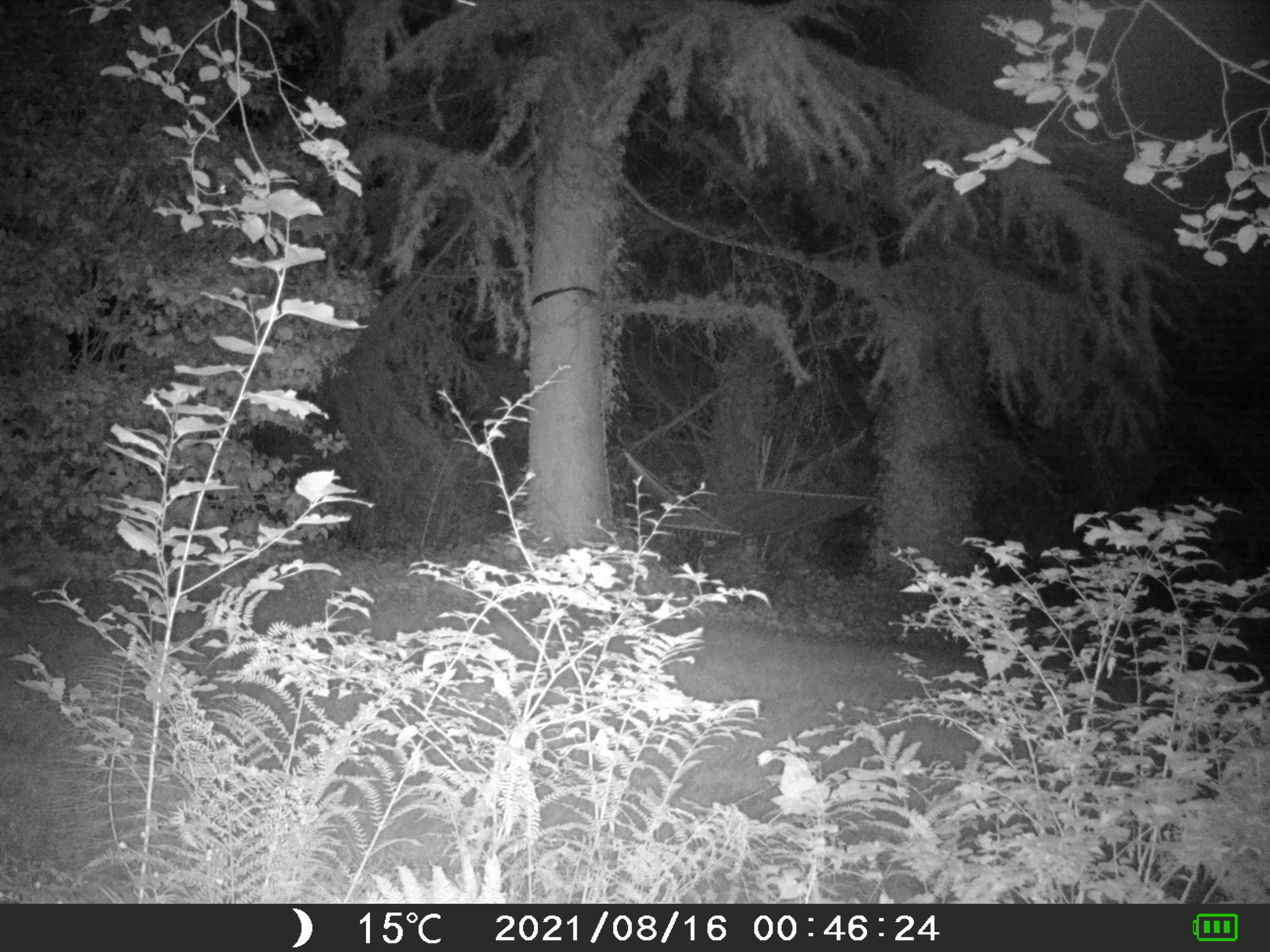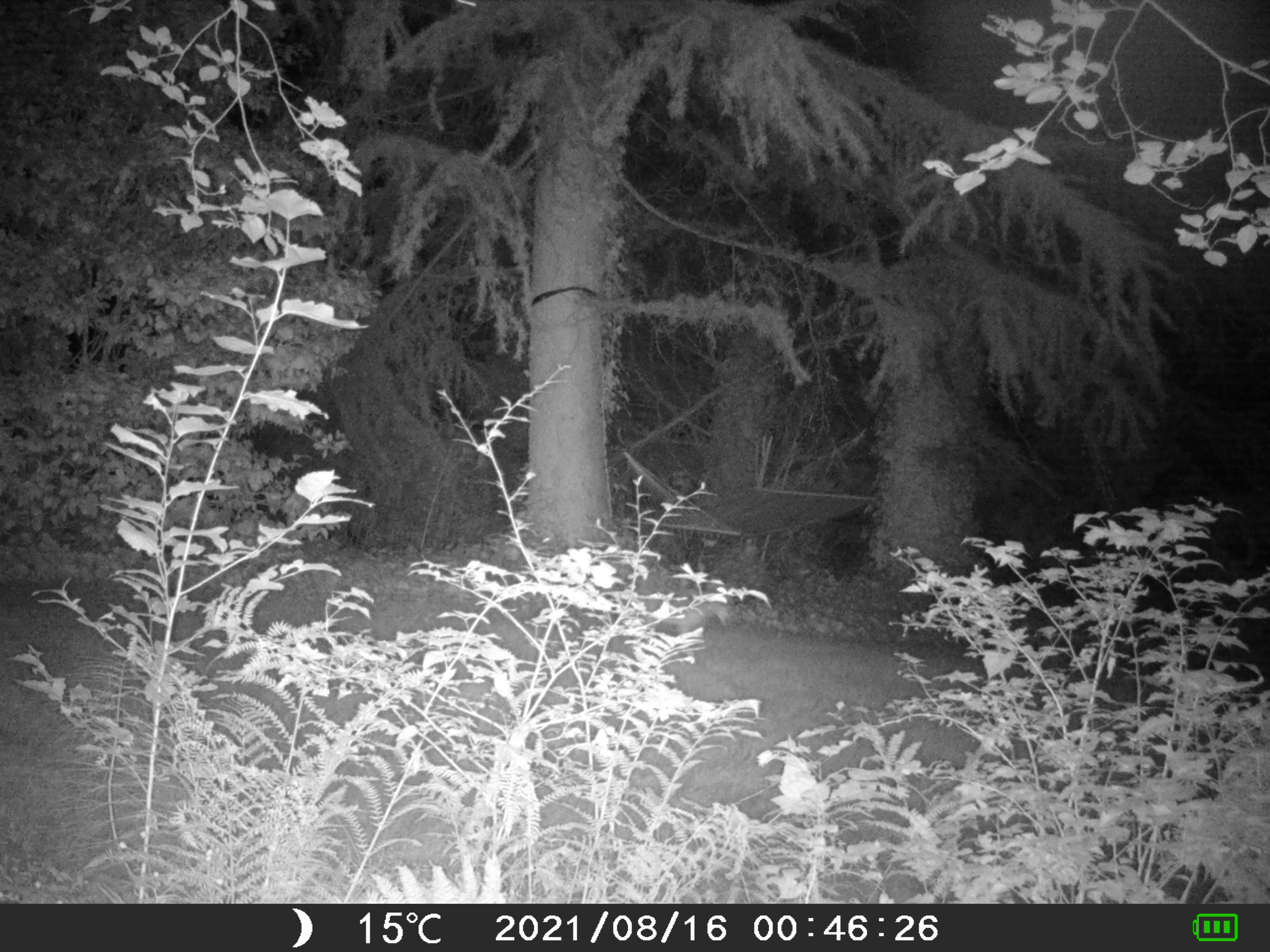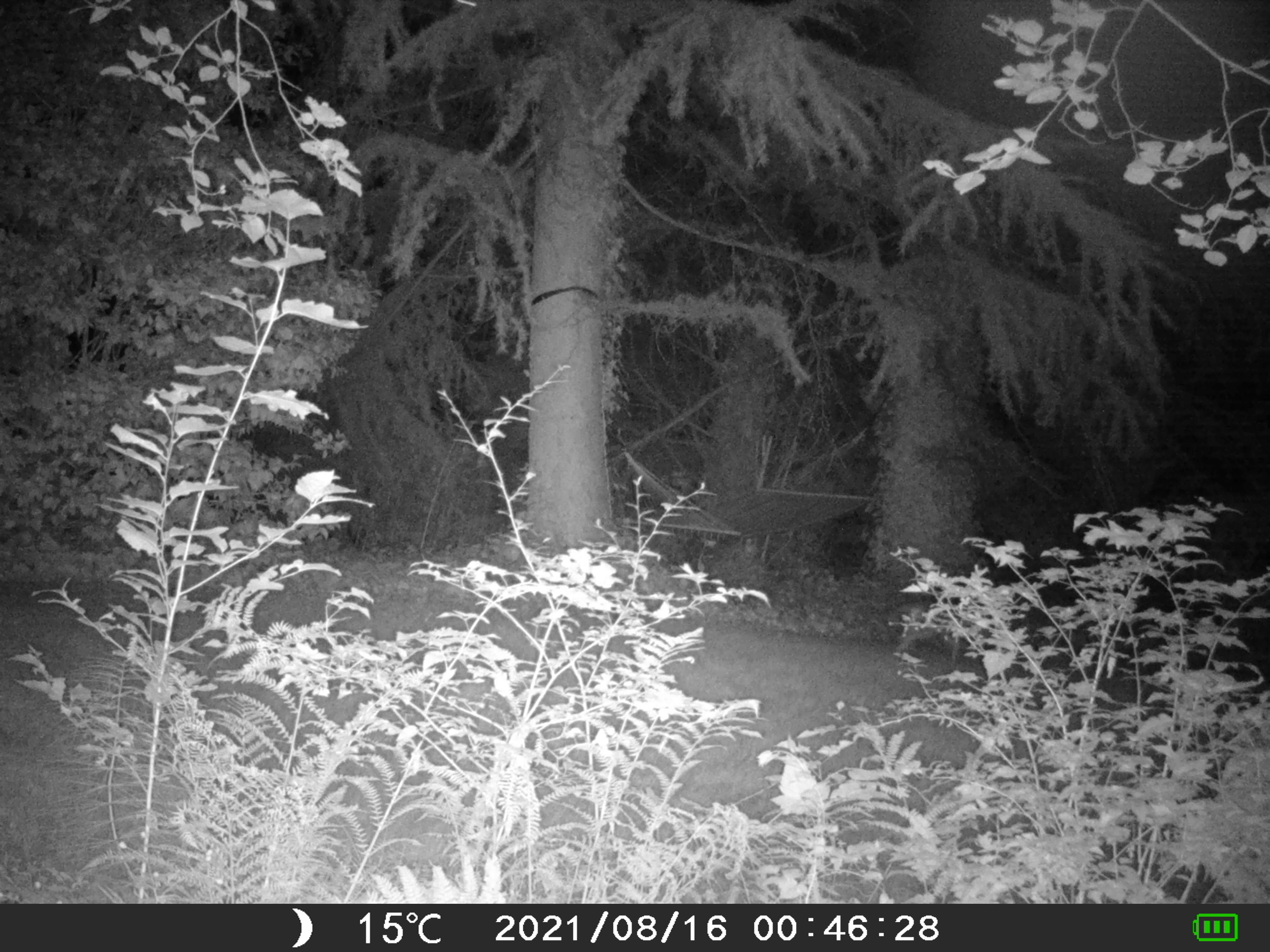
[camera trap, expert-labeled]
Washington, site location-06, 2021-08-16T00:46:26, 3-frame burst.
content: unidentified animal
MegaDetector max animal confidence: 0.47